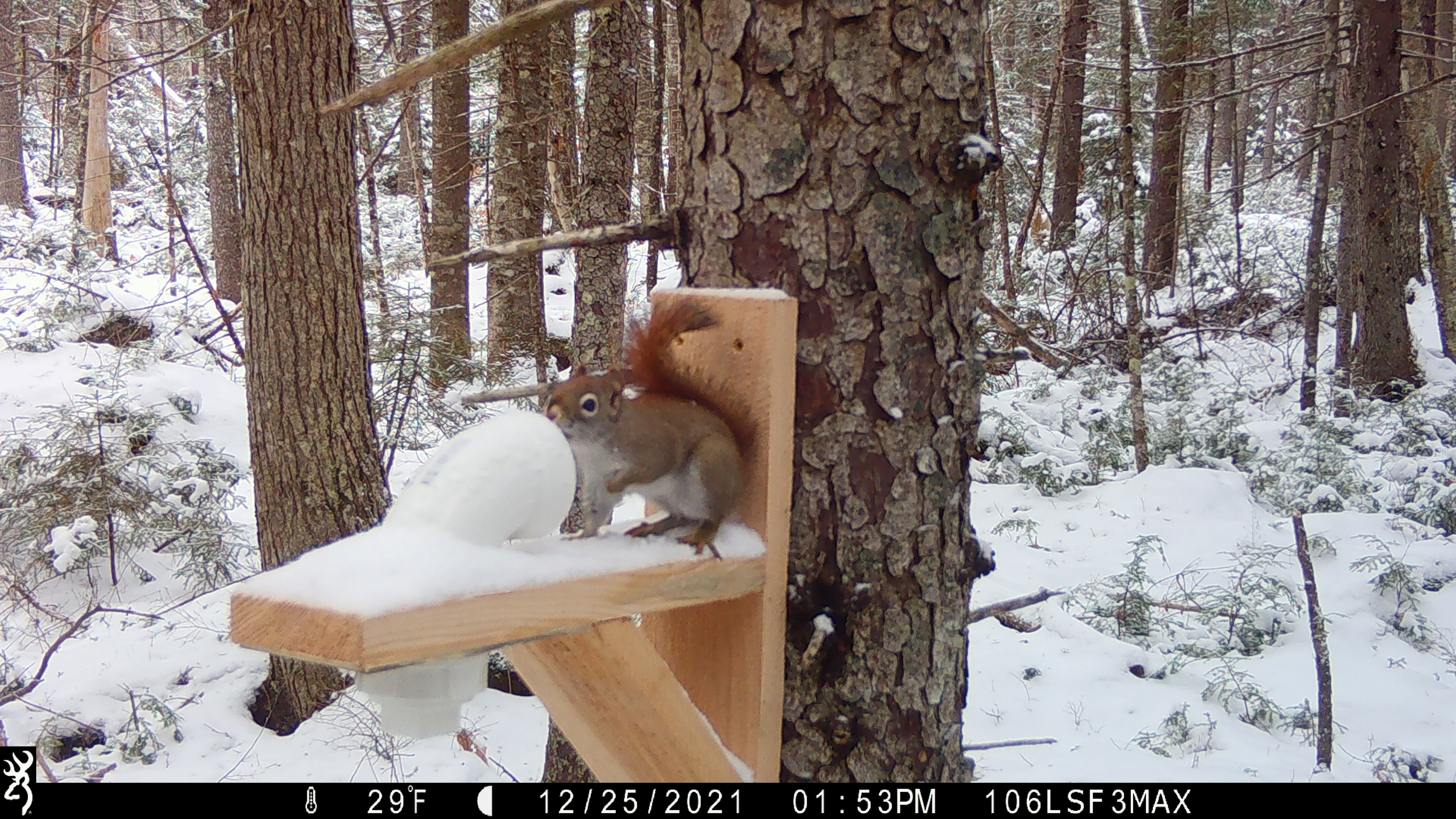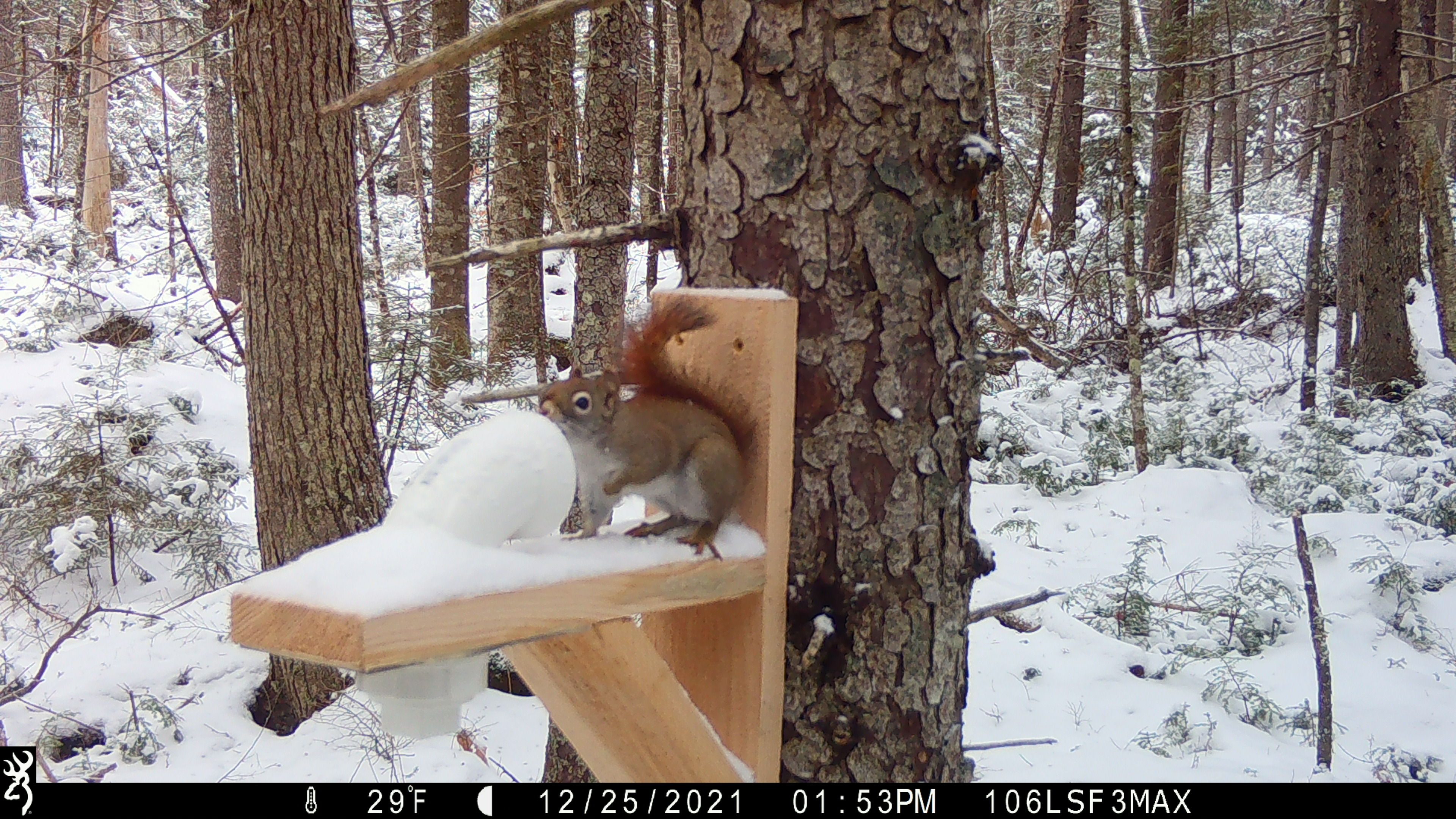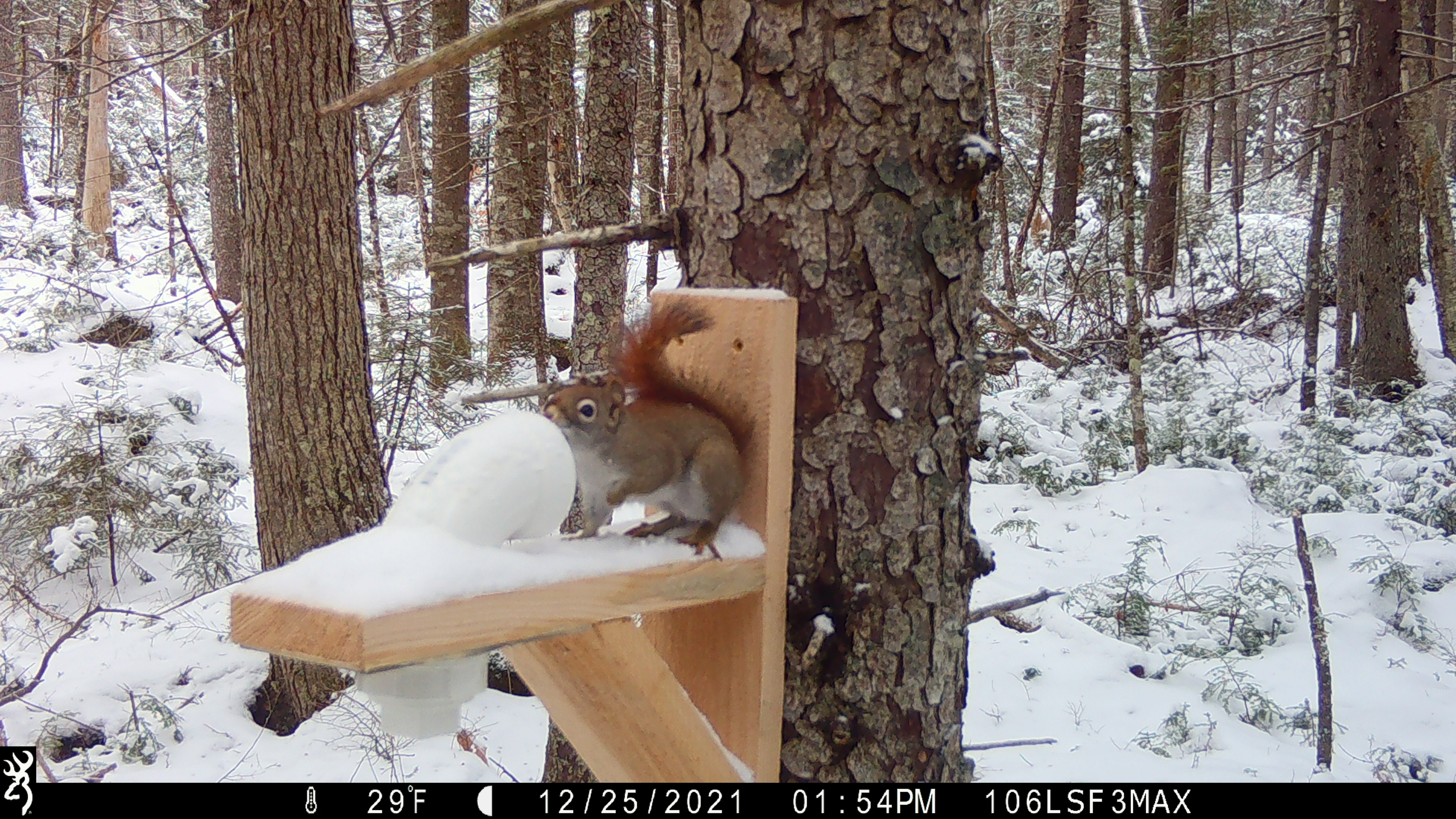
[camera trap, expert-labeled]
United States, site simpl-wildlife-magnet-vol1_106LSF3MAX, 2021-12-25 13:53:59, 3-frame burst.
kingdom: Animalia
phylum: Chordata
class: Mammalia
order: Rodentia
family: Sciuridae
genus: Tamiasciurus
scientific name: Tamiasciurus hudsonicus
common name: red squirrel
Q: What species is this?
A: Red squirrel (Tamiasciurus hudsonicus).